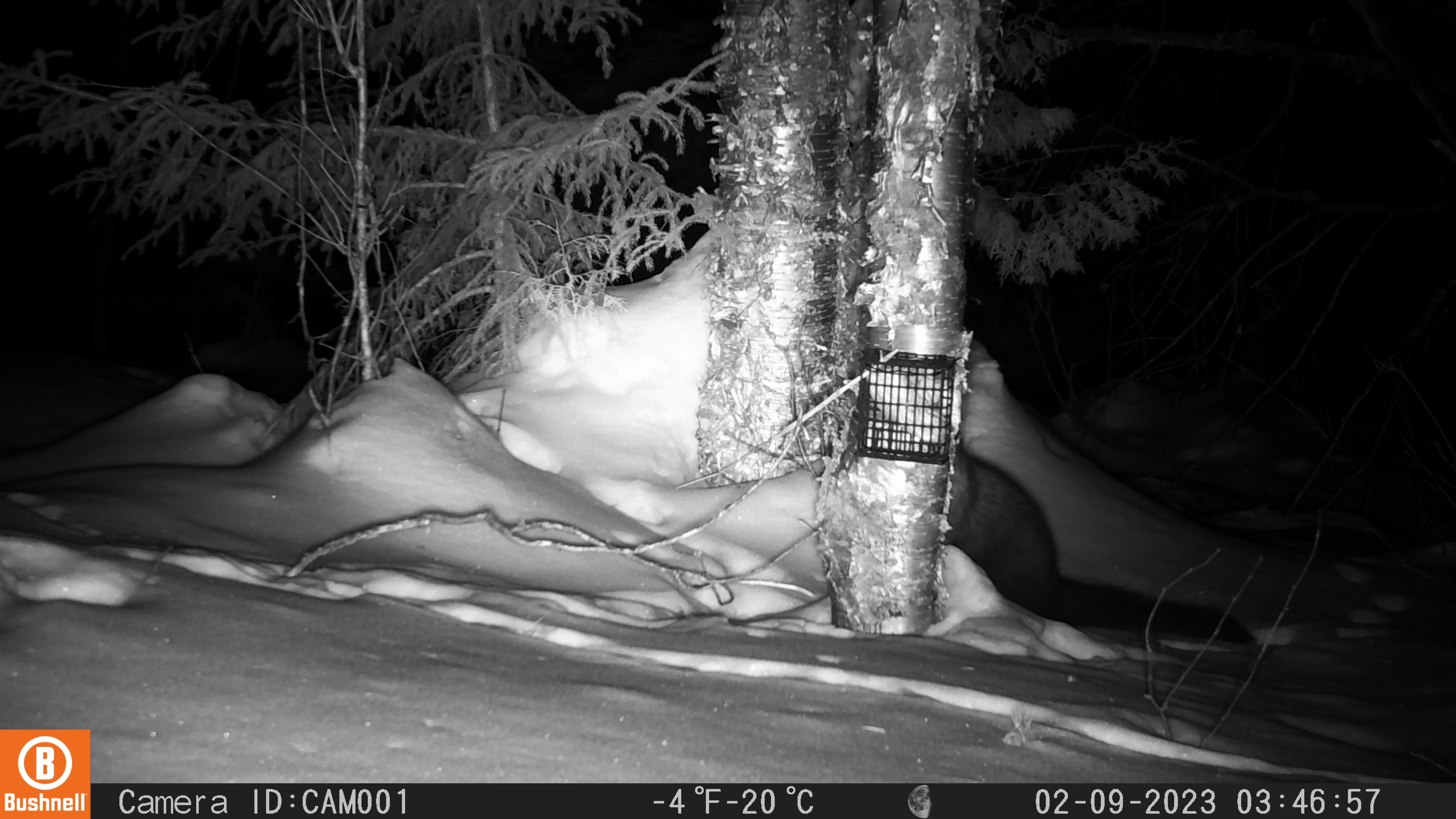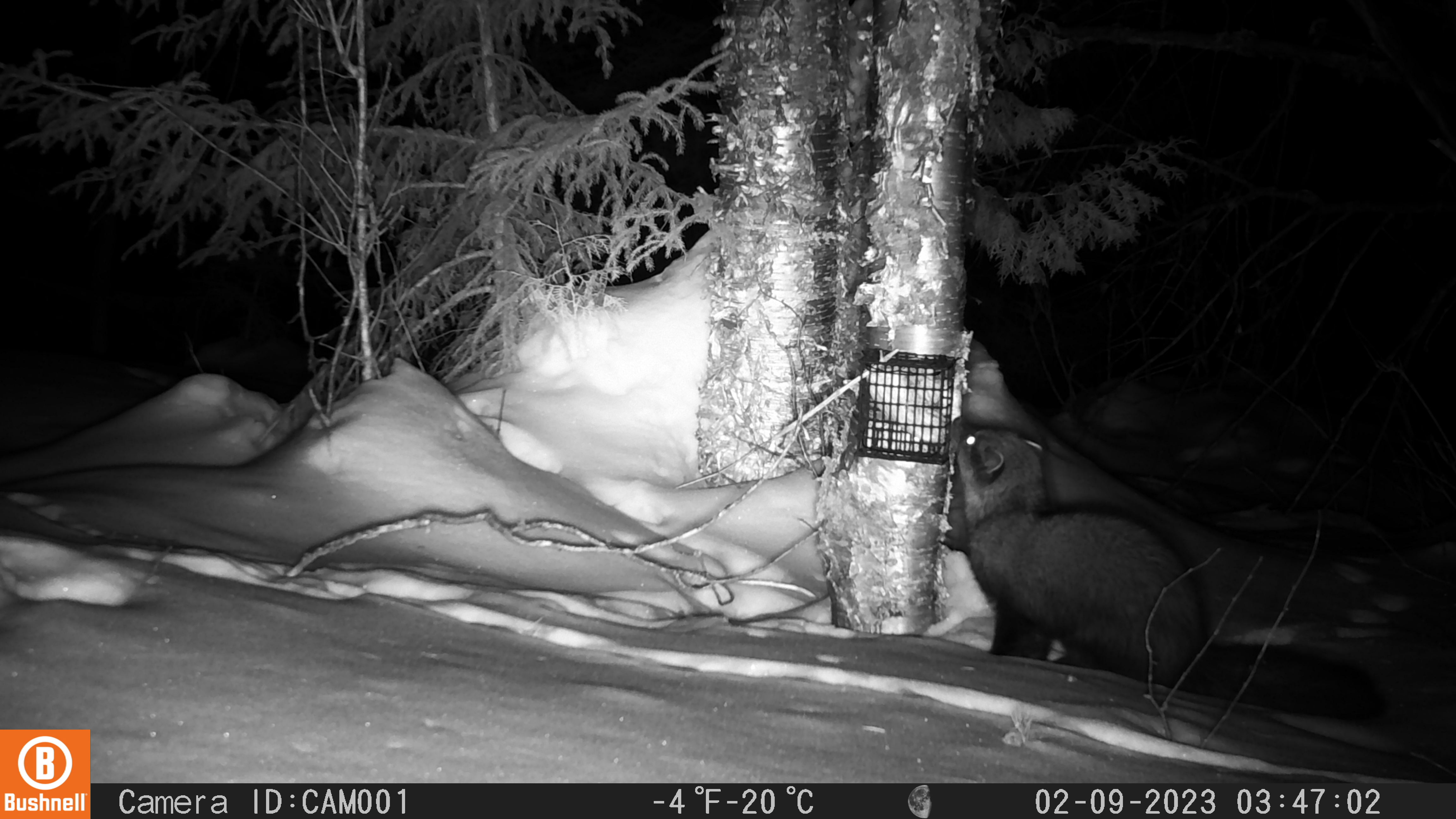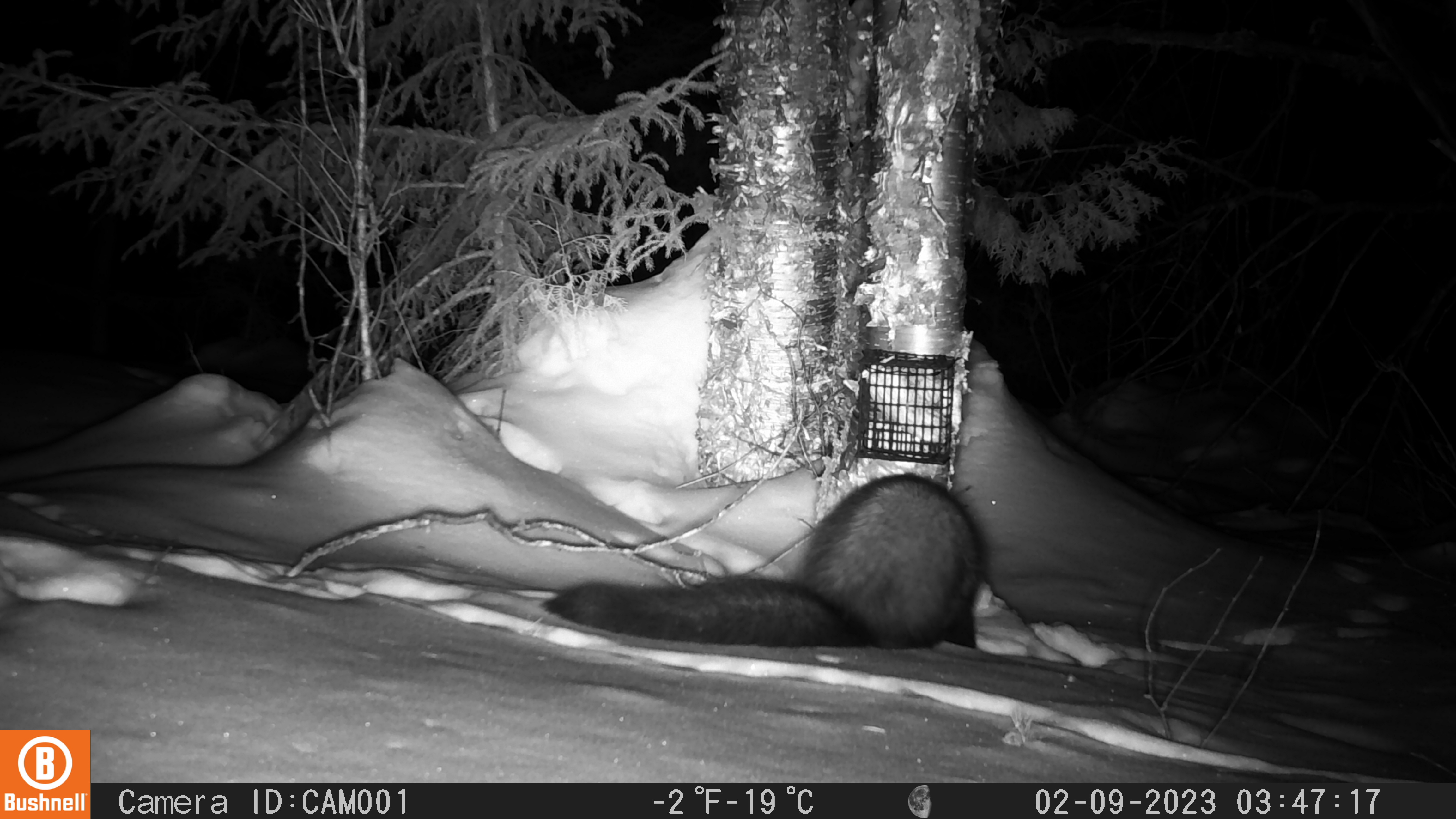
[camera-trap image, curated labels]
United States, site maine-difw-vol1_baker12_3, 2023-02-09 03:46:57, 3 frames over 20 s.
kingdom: Animalia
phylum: Chordata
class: Mammalia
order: Carnivora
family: Mustelidae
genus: Pekania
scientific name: Pekania pennanti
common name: fisher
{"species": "fisher (Pekania pennanti)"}